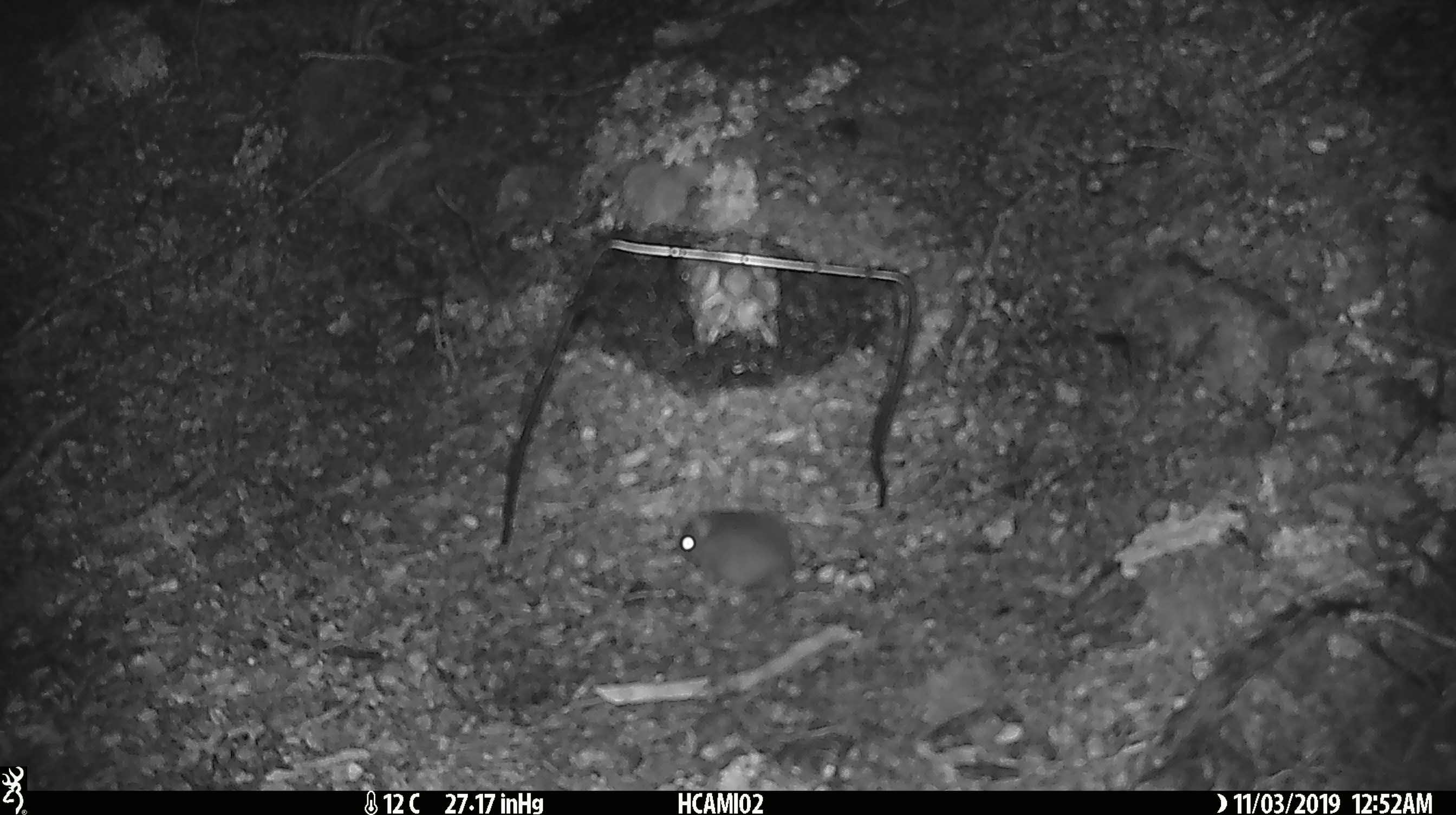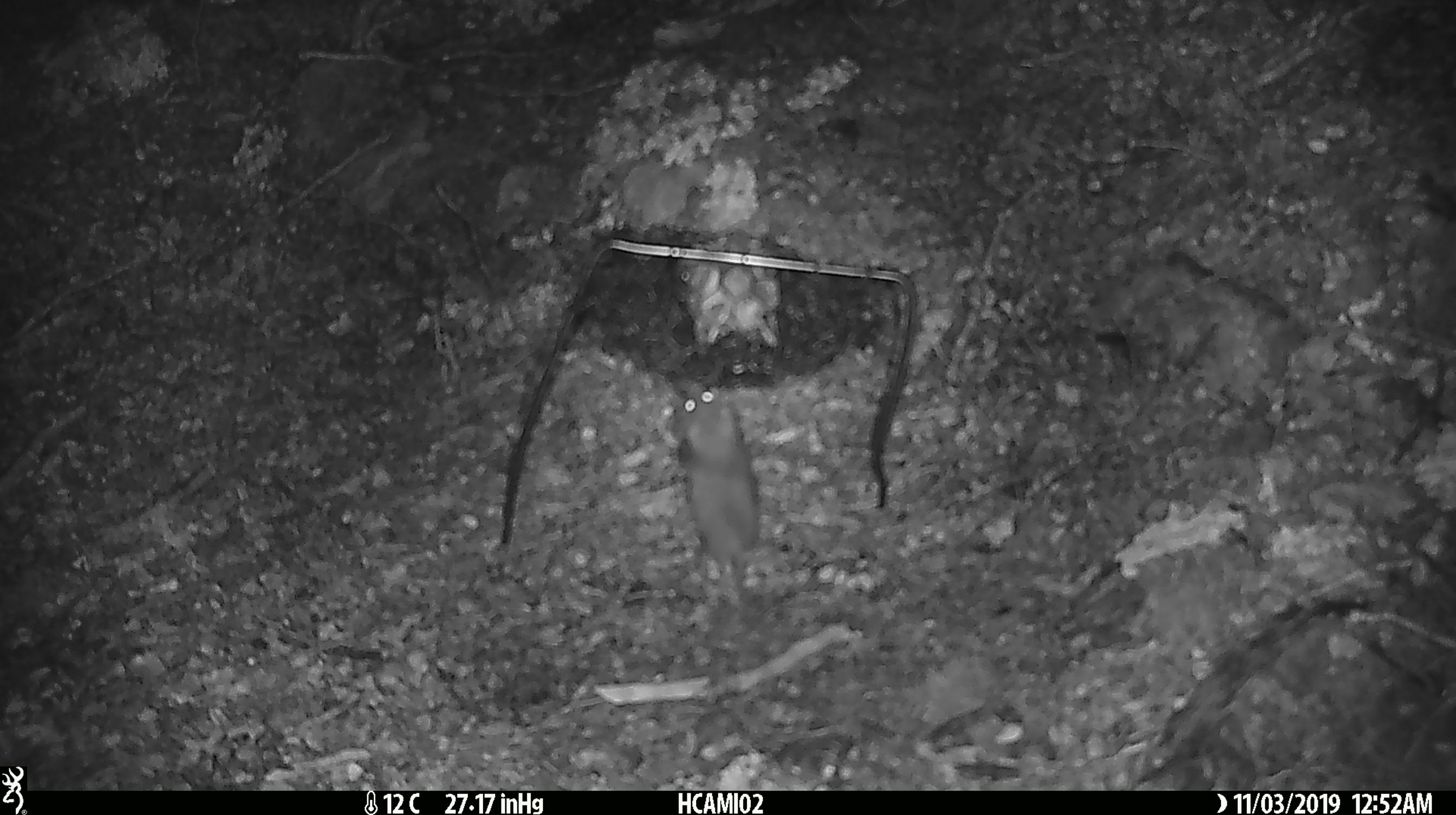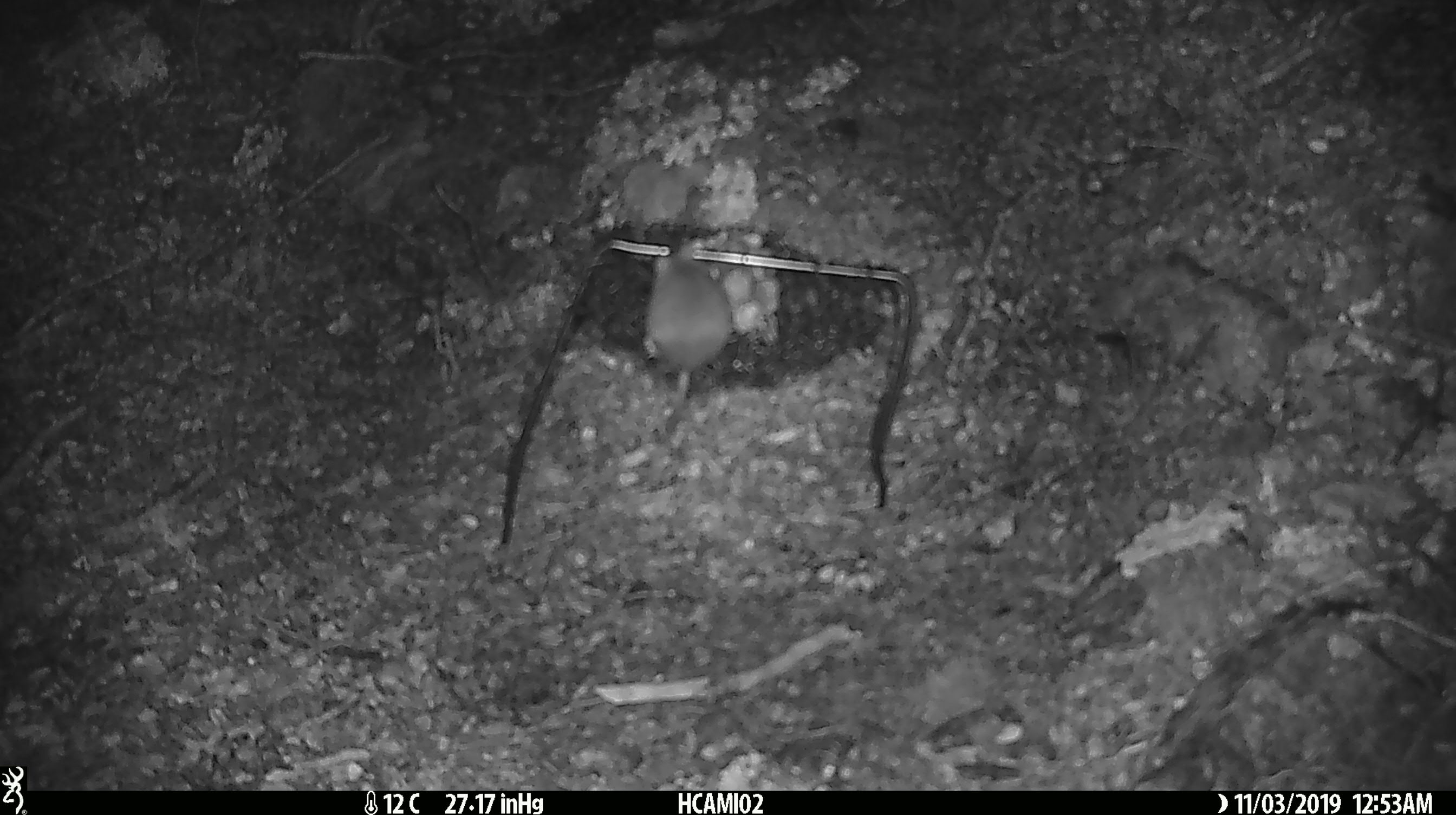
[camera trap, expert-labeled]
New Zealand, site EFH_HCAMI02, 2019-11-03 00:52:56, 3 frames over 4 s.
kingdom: Animalia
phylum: Chordata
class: Mammalia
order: Rodentia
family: Muridae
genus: Mus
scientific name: Mus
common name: mouse